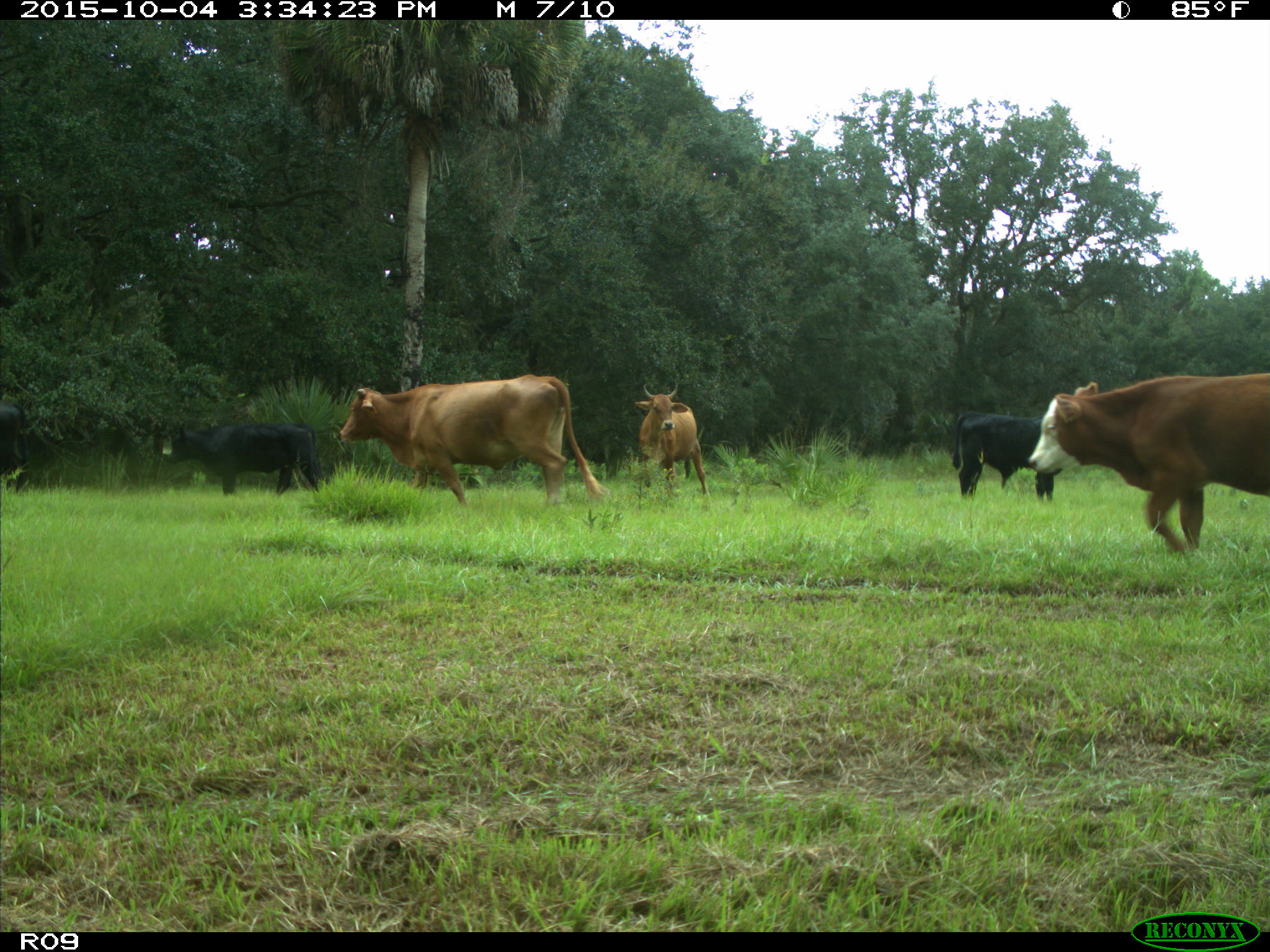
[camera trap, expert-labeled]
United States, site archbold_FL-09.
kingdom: Animalia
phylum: Chordata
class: Mammalia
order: Artiodactyla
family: Bovidae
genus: Bos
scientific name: Bos taurus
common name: domestic cow